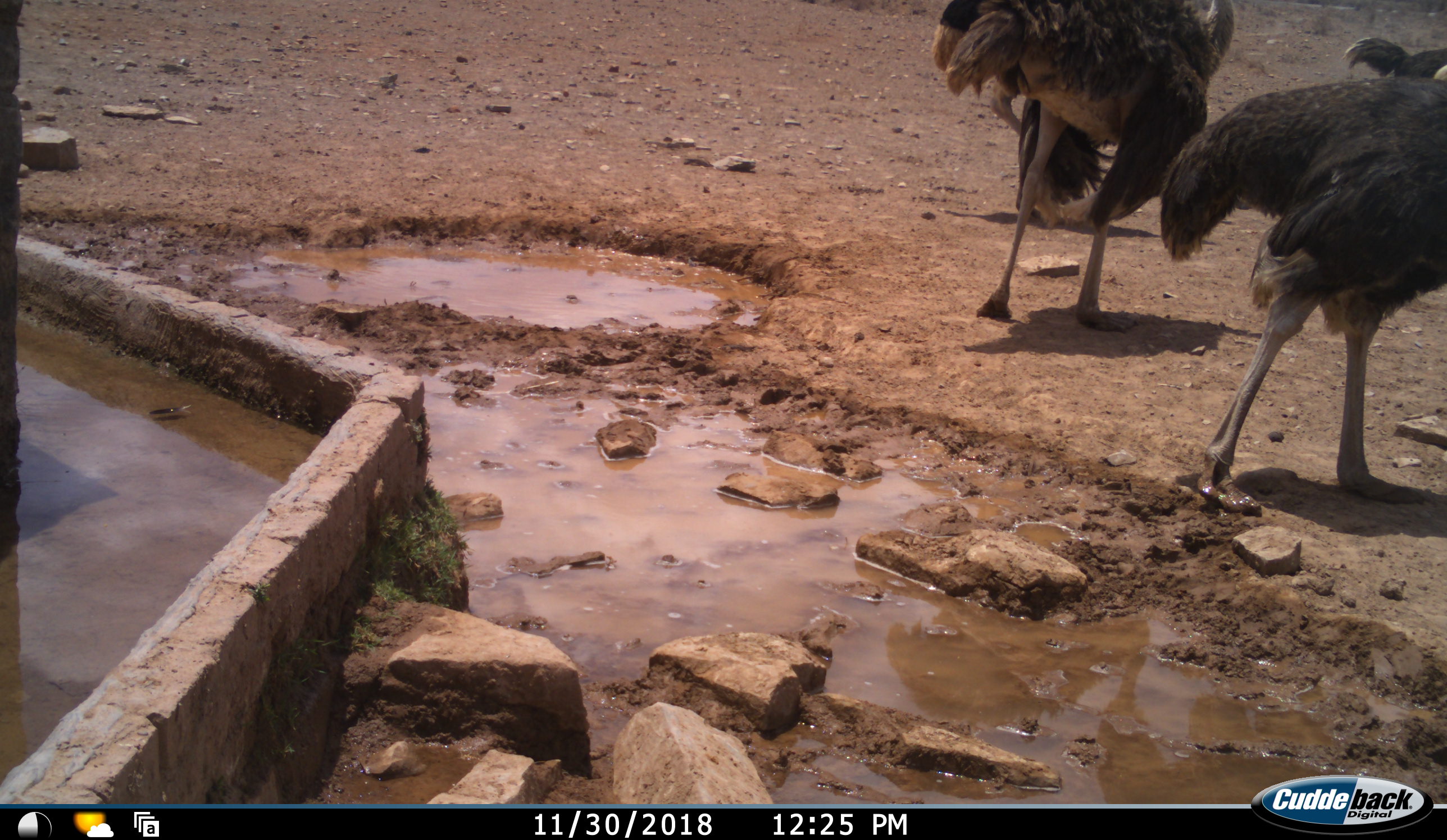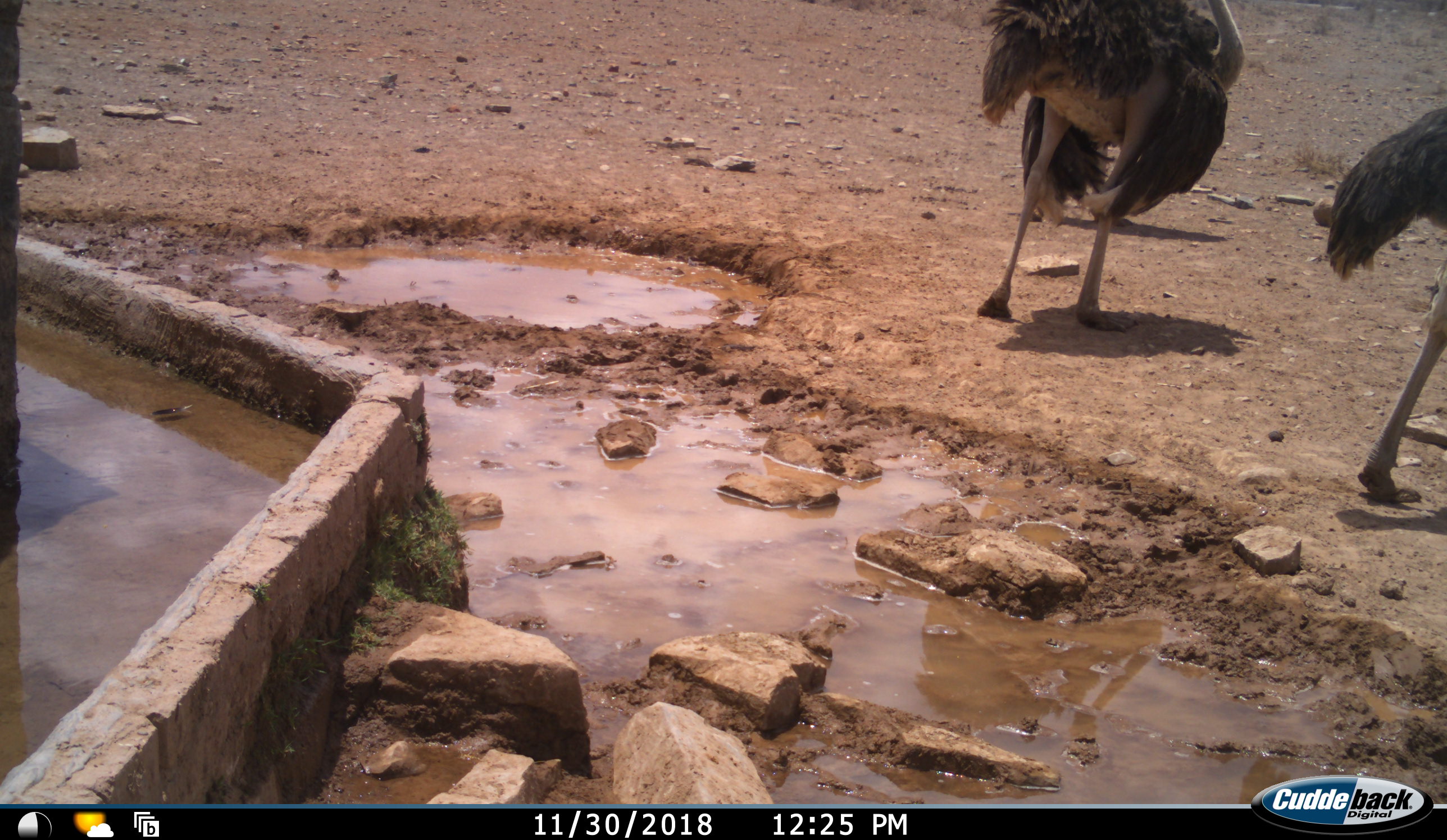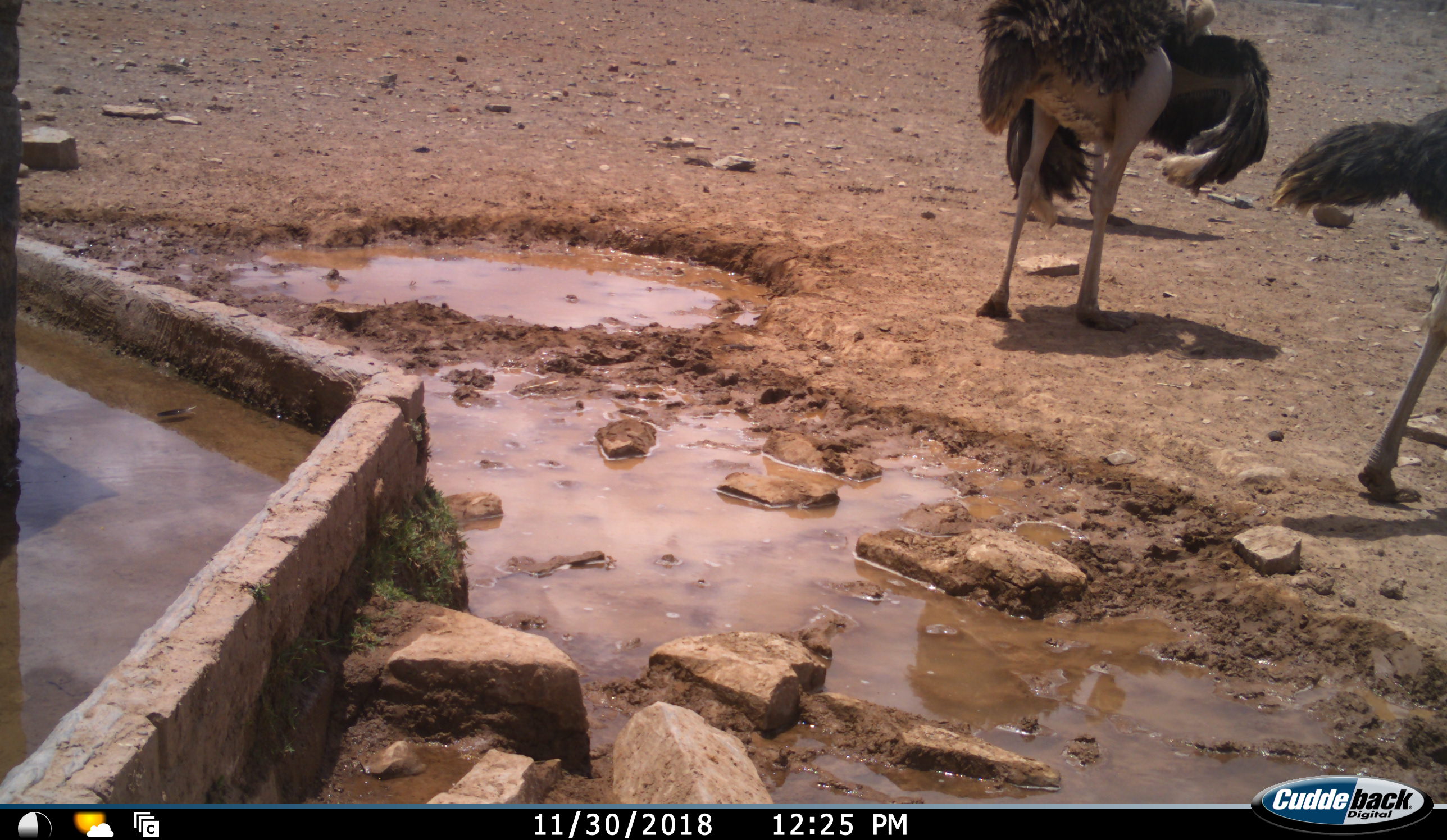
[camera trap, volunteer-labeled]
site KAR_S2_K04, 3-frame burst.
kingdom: Animalia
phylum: Chordata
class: Aves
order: Struthioniformes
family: Struthionidae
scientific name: Struthionidae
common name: ostrich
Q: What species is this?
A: Ostrich (Struthionidae).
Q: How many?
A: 4.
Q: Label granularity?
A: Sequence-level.